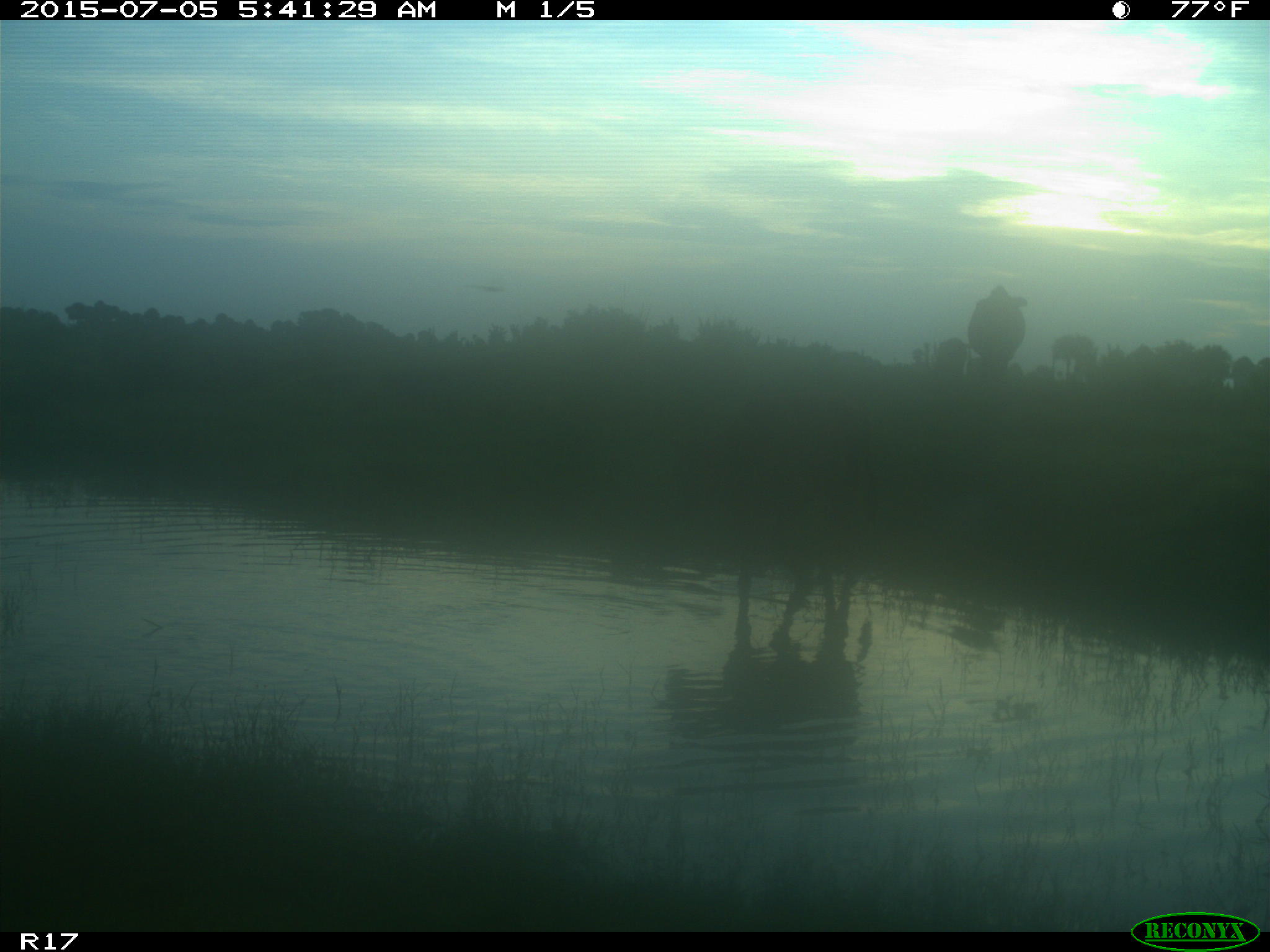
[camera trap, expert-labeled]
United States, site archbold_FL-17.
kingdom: Animalia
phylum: Chordata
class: Mammalia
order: Artiodactyla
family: Bovidae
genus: Bos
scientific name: Bos taurus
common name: domestic cow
Bos taurus (domestic cow).